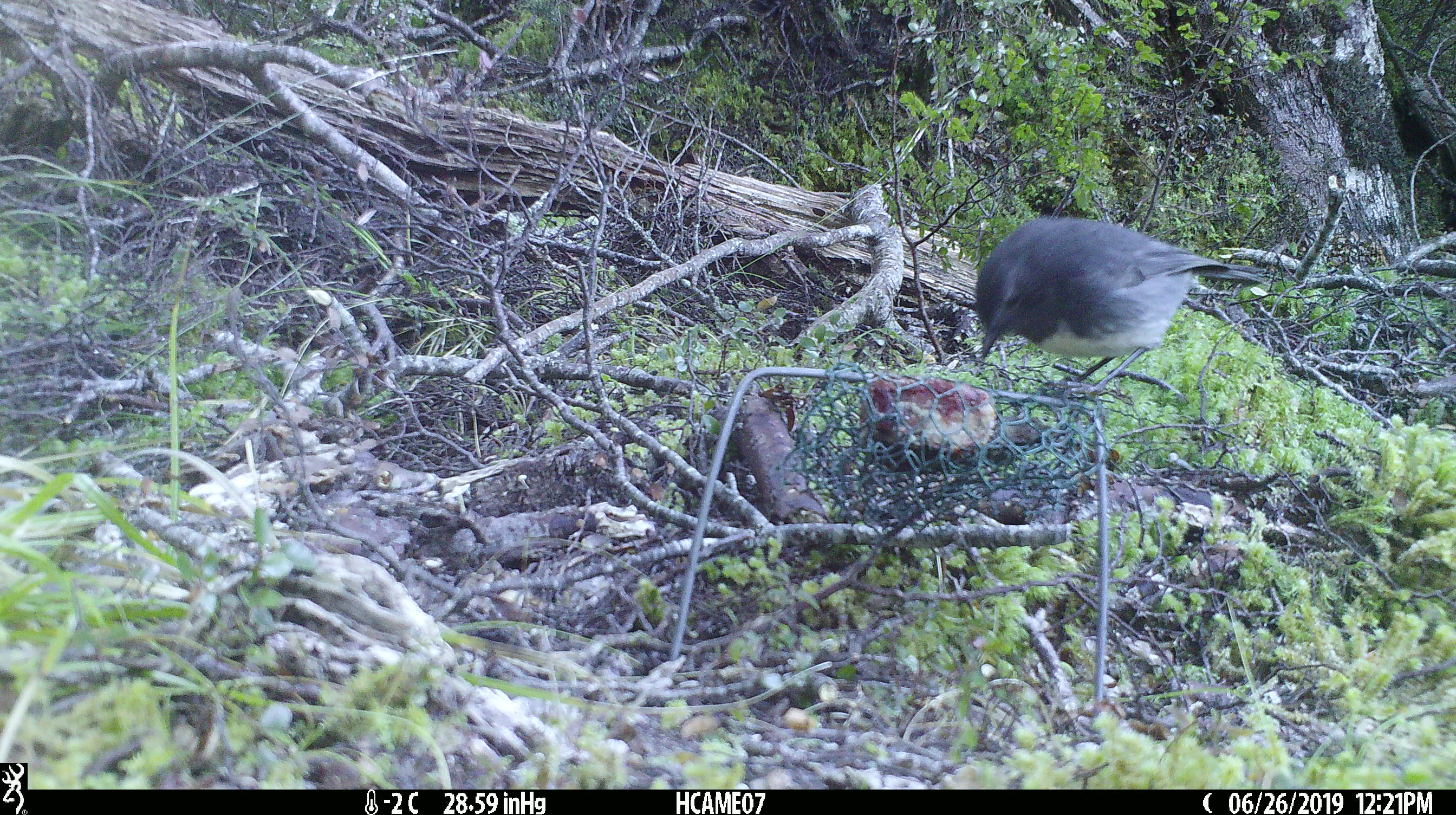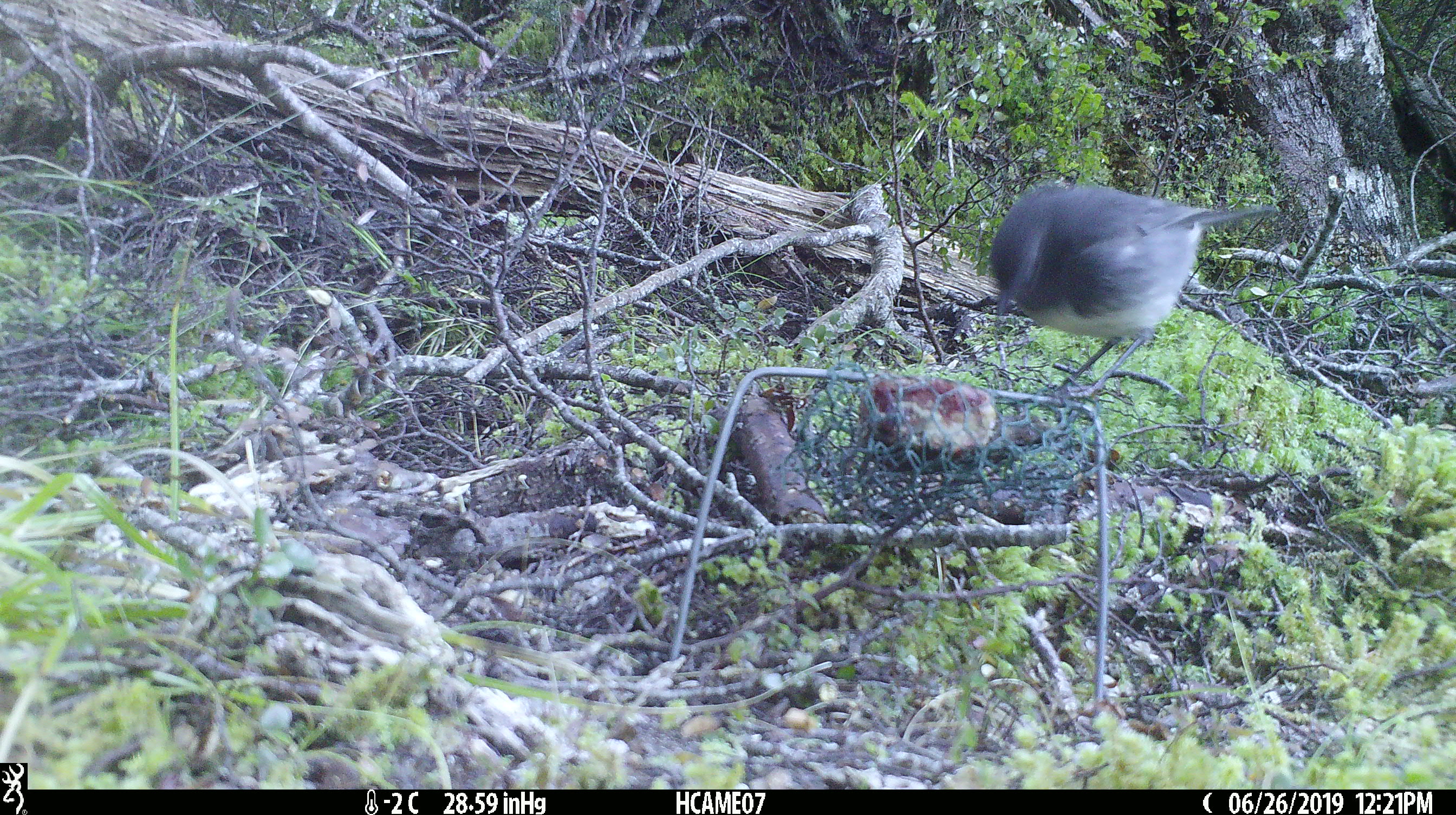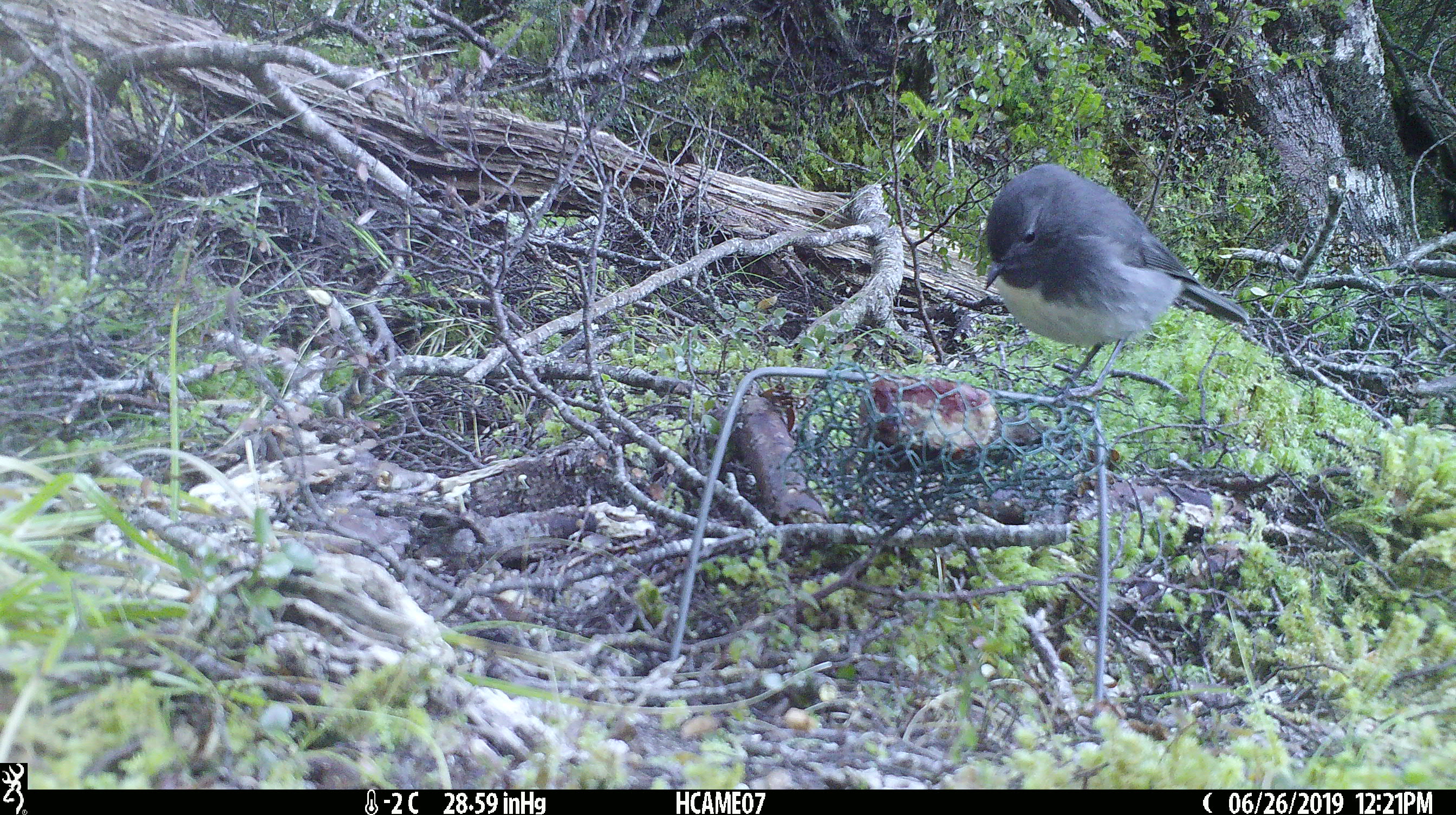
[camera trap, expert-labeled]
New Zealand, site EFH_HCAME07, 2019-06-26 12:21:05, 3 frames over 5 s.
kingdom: Animalia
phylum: Chordata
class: Aves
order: Passeriformes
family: Petroicidae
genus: Petroica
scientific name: Petroica australis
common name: new zealand robin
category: robin